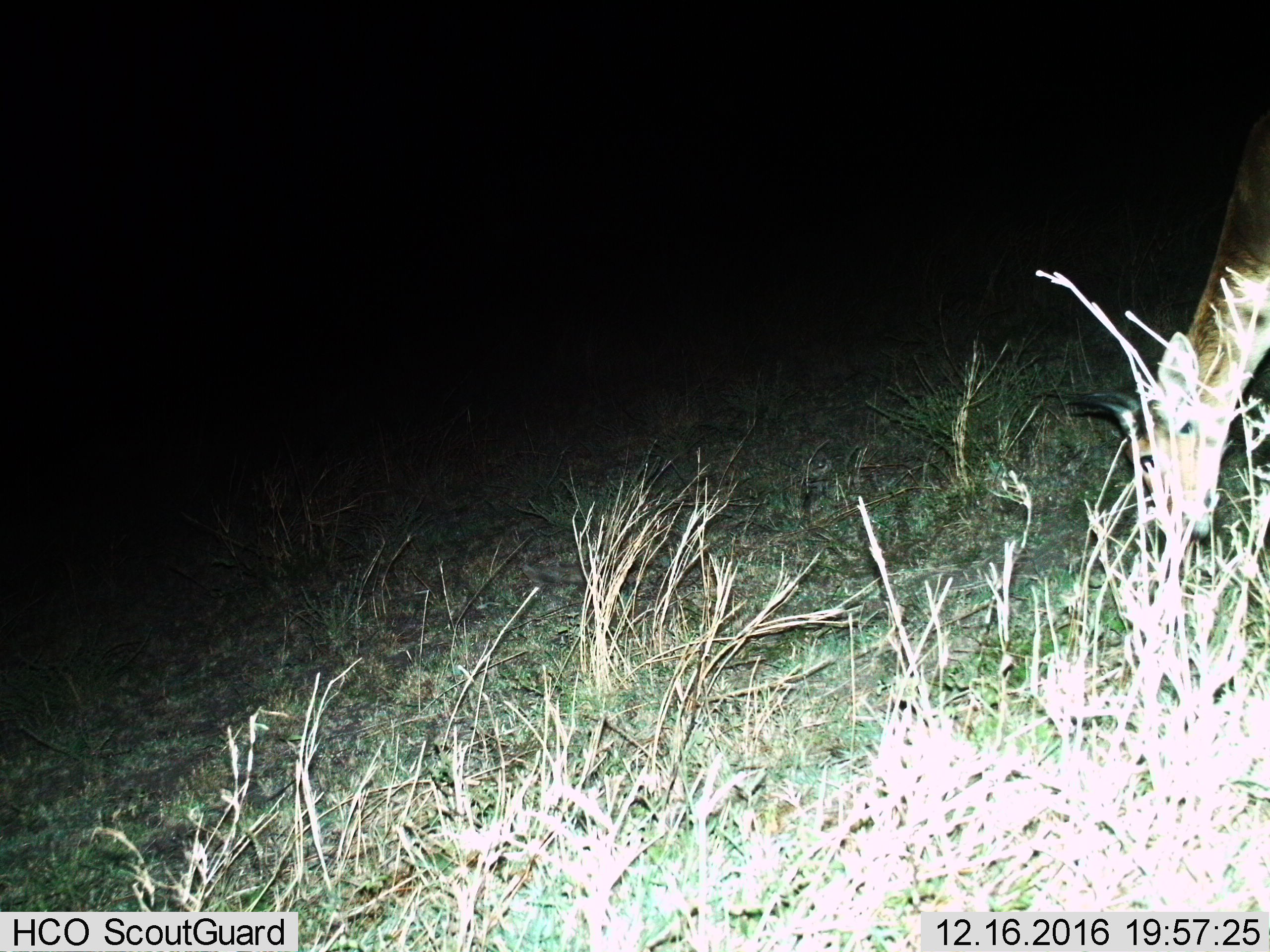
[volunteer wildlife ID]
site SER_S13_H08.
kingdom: Animalia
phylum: Chordata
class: Mammalia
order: Artiodactyla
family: Bovidae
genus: Redunca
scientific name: Redunca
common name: reedbuck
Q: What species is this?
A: Reedbuck (Redunca).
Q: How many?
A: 1.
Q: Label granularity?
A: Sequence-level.